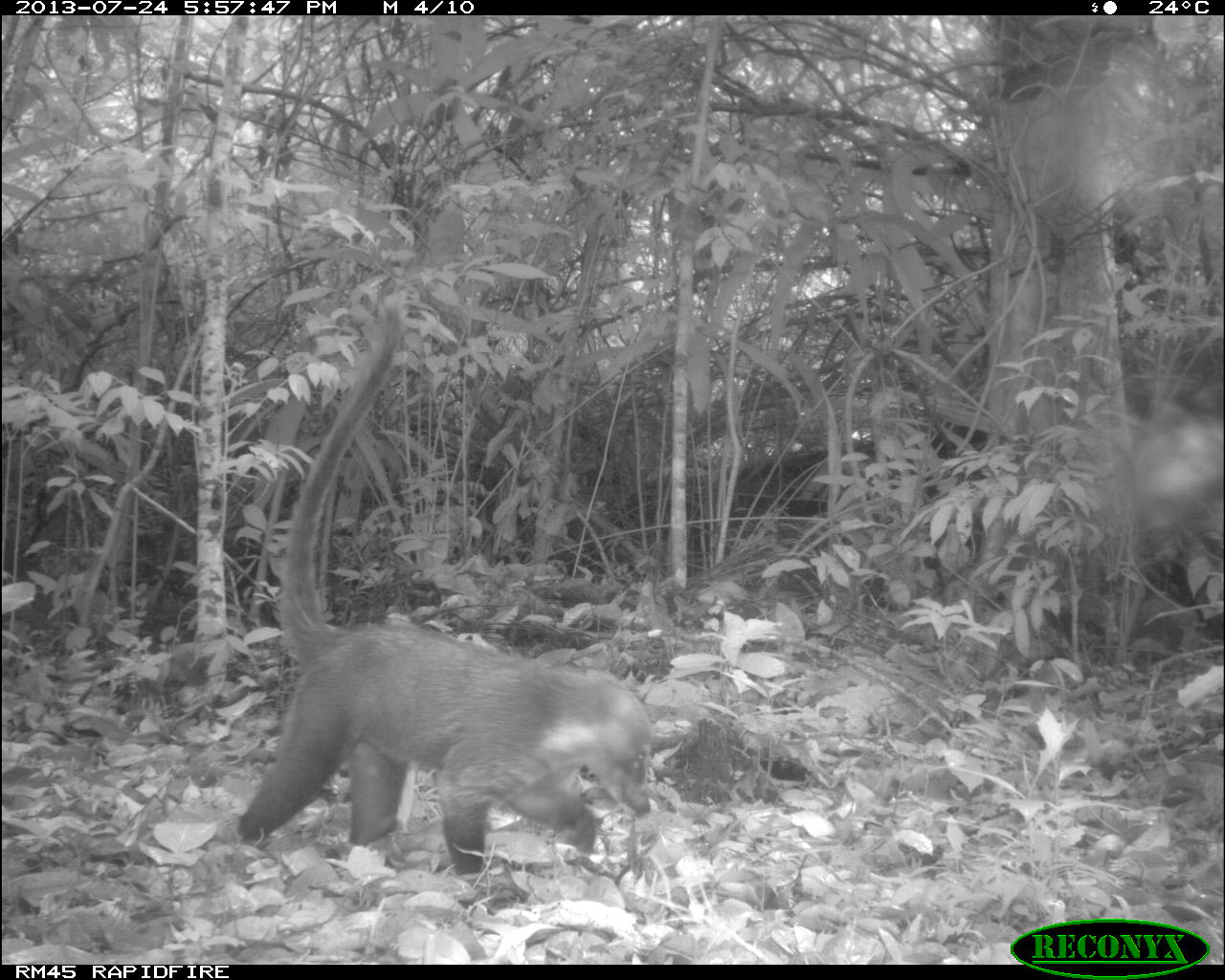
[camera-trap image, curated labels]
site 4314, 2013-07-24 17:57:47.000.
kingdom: Animalia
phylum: Chordata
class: Mammalia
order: Carnivora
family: Procyonidae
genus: Nasua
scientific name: Nasua narica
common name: white-nosed coati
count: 1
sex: male